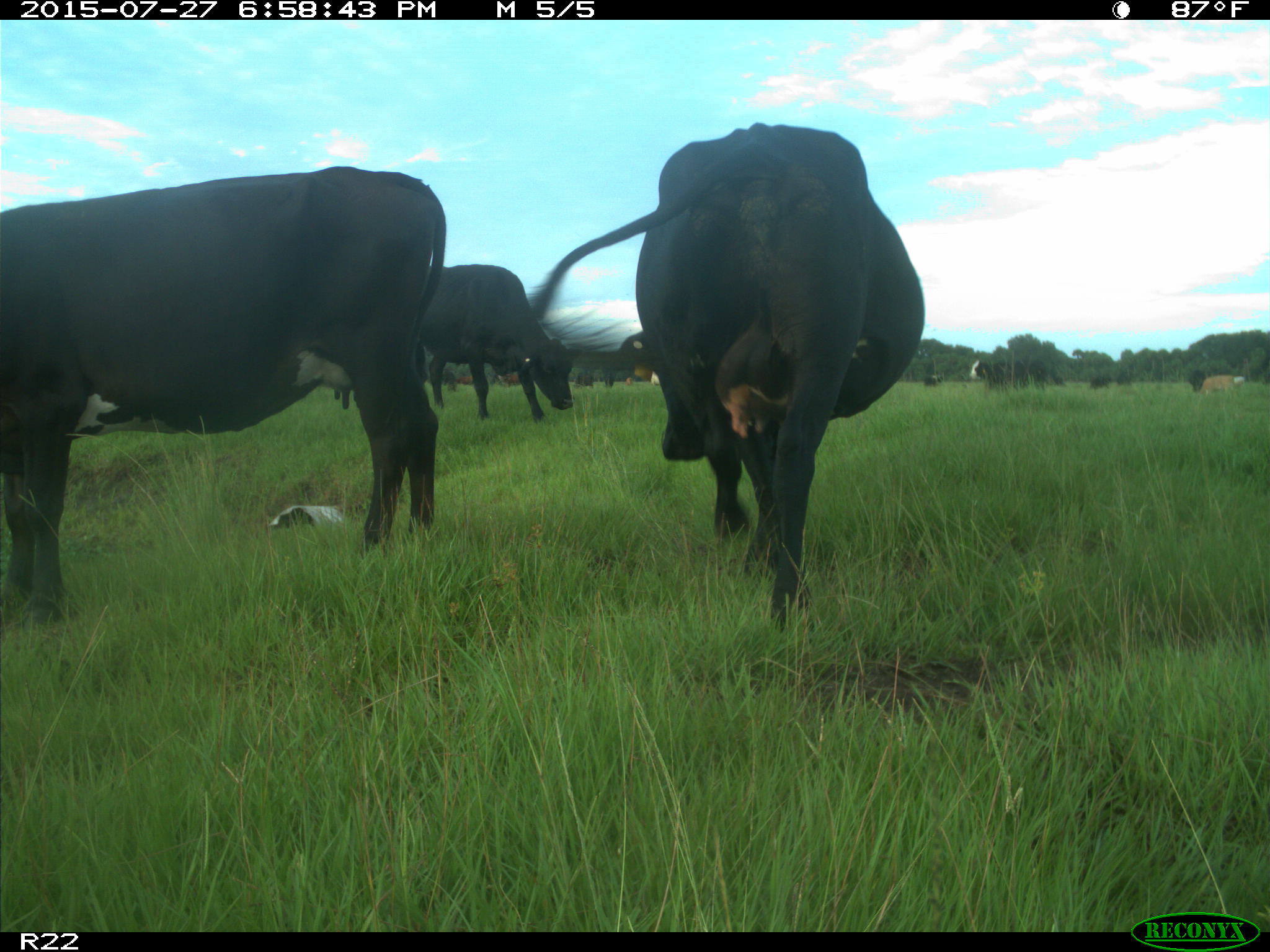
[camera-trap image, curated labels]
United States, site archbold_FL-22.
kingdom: Animalia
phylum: Chordata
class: Mammalia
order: Artiodactyla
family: Bovidae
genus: Bos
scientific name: Bos taurus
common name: domestic cow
Bos taurus (domestic cow).